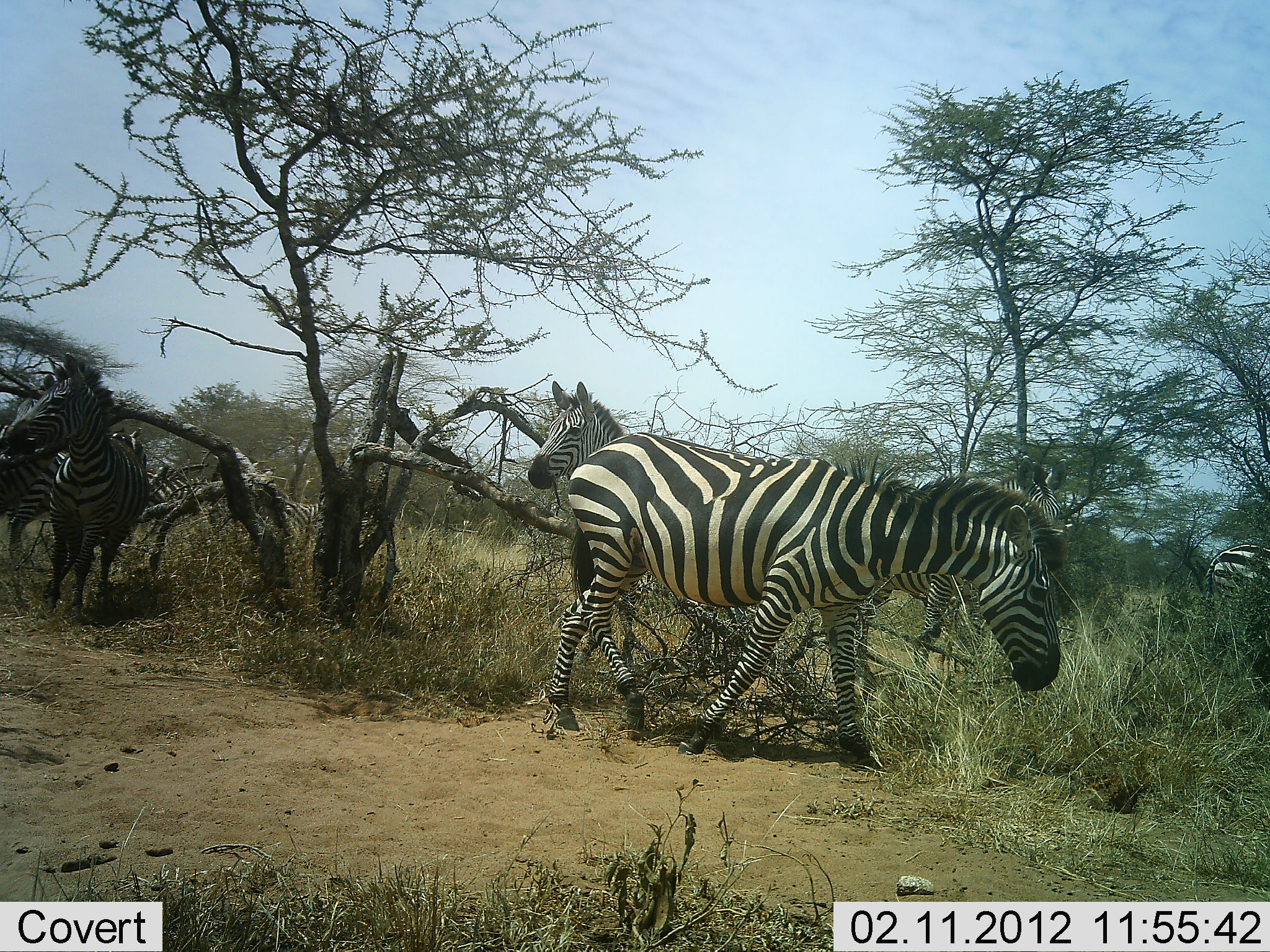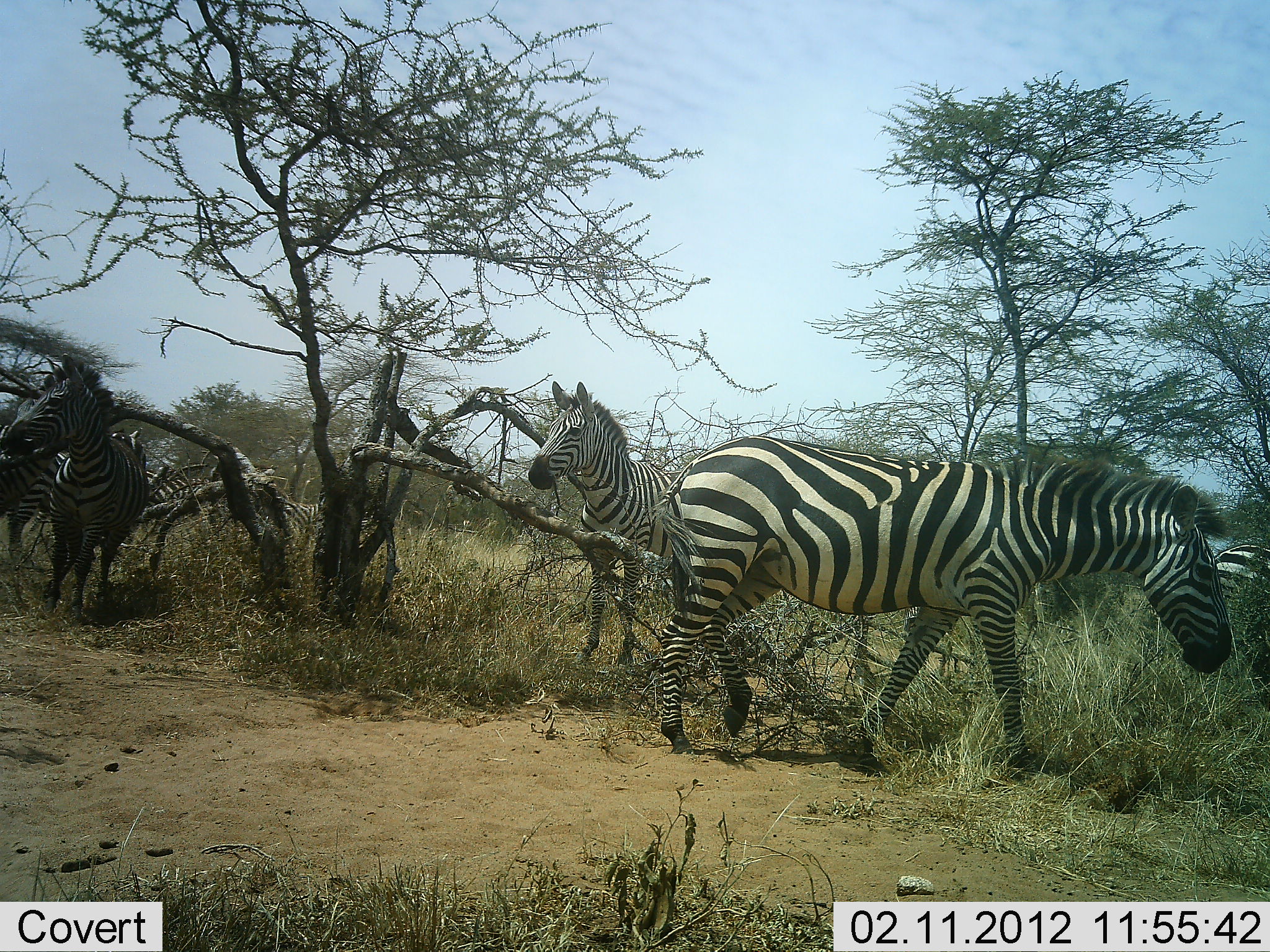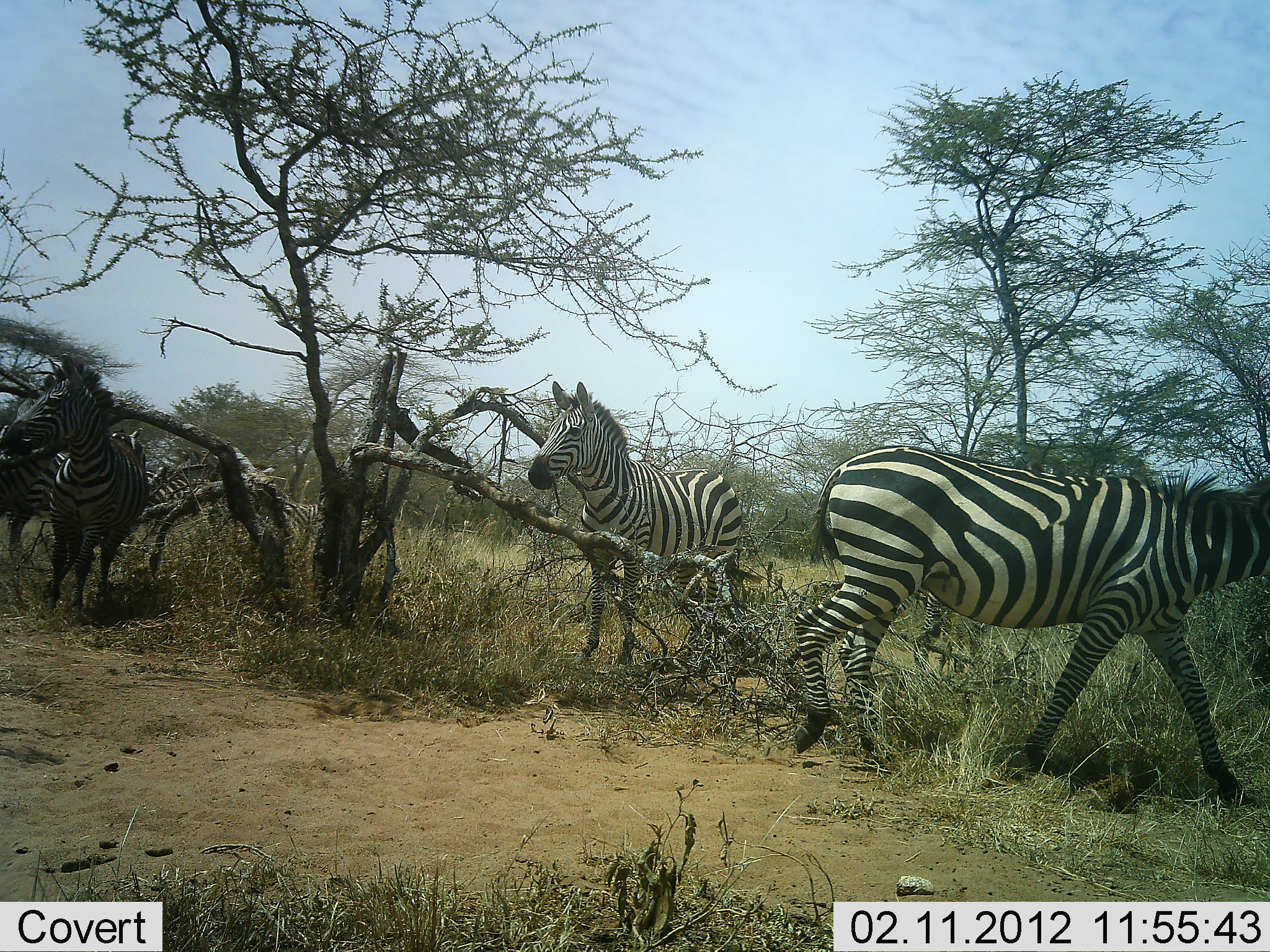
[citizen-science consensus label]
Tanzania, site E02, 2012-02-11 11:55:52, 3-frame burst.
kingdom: Animalia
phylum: Chordata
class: Mammalia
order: Perissodactyla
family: Equidae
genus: Equus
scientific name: Equus quagga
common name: plains zebra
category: zebra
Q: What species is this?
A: Zebra (plains zebra) (Equus quagga).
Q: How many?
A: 7.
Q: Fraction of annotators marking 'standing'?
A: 81%.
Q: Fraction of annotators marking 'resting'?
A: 0%.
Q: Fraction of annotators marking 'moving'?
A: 81%.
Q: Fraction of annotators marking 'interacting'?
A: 12%.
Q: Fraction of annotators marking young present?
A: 0%.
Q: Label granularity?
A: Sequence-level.